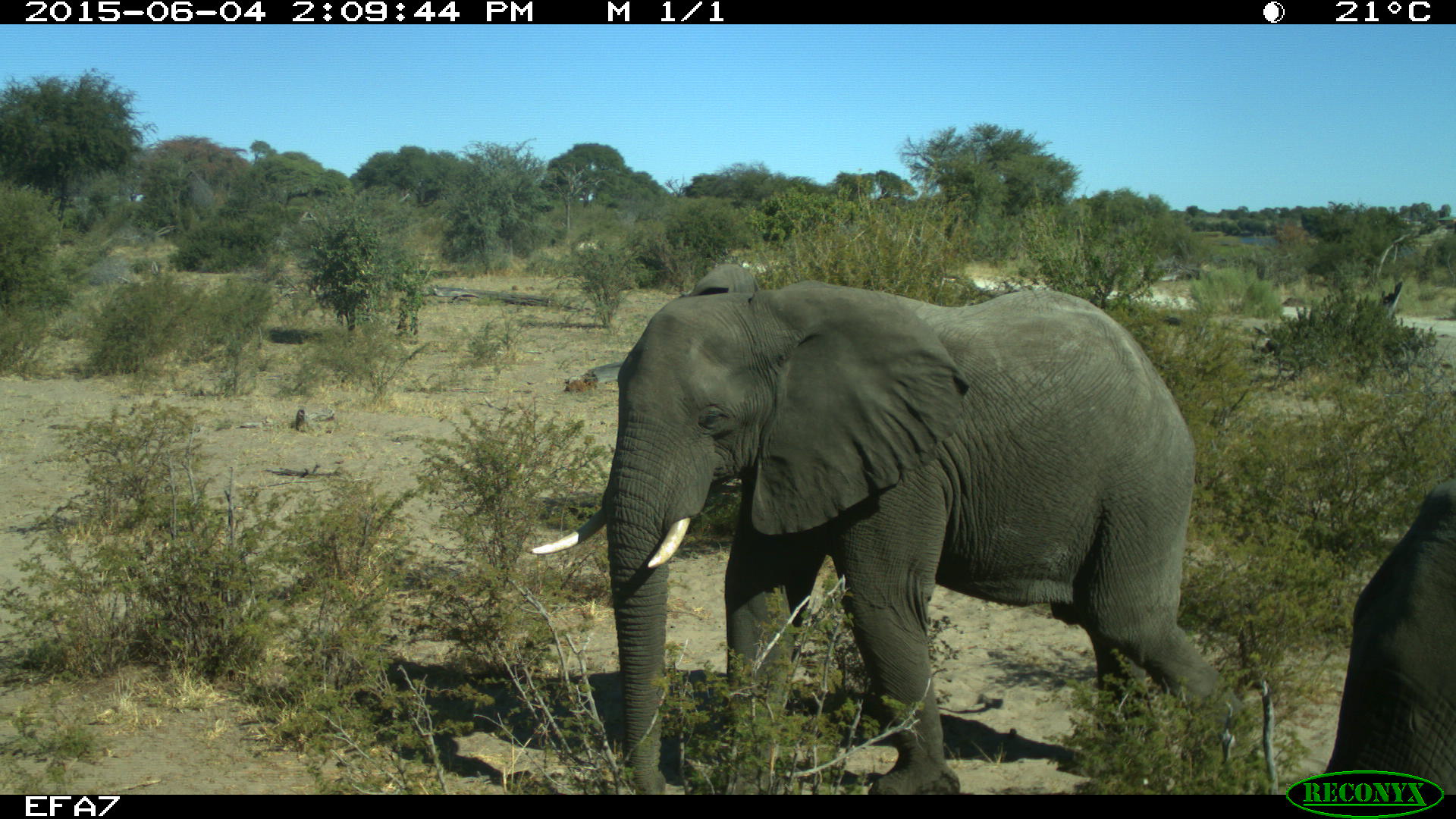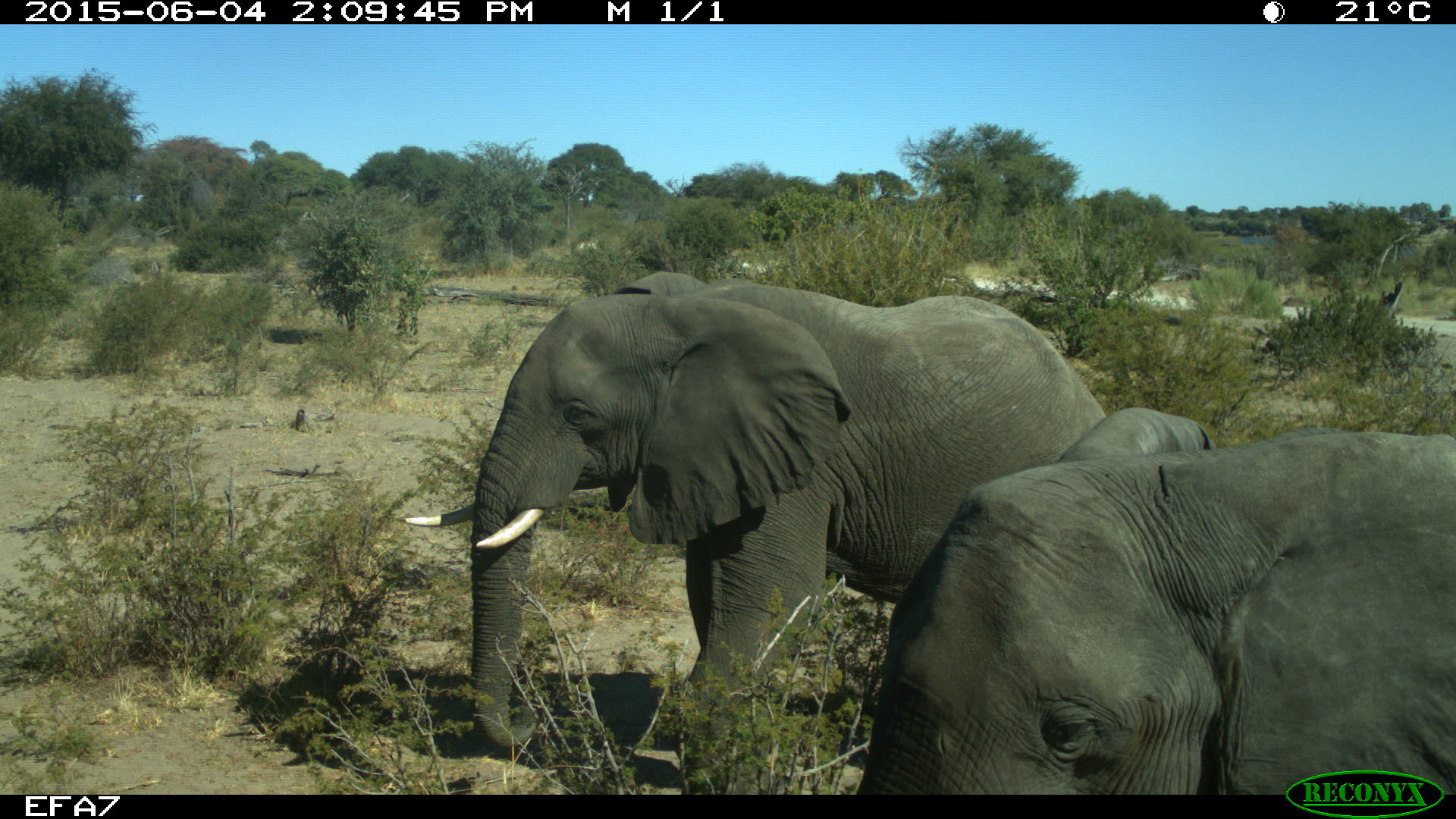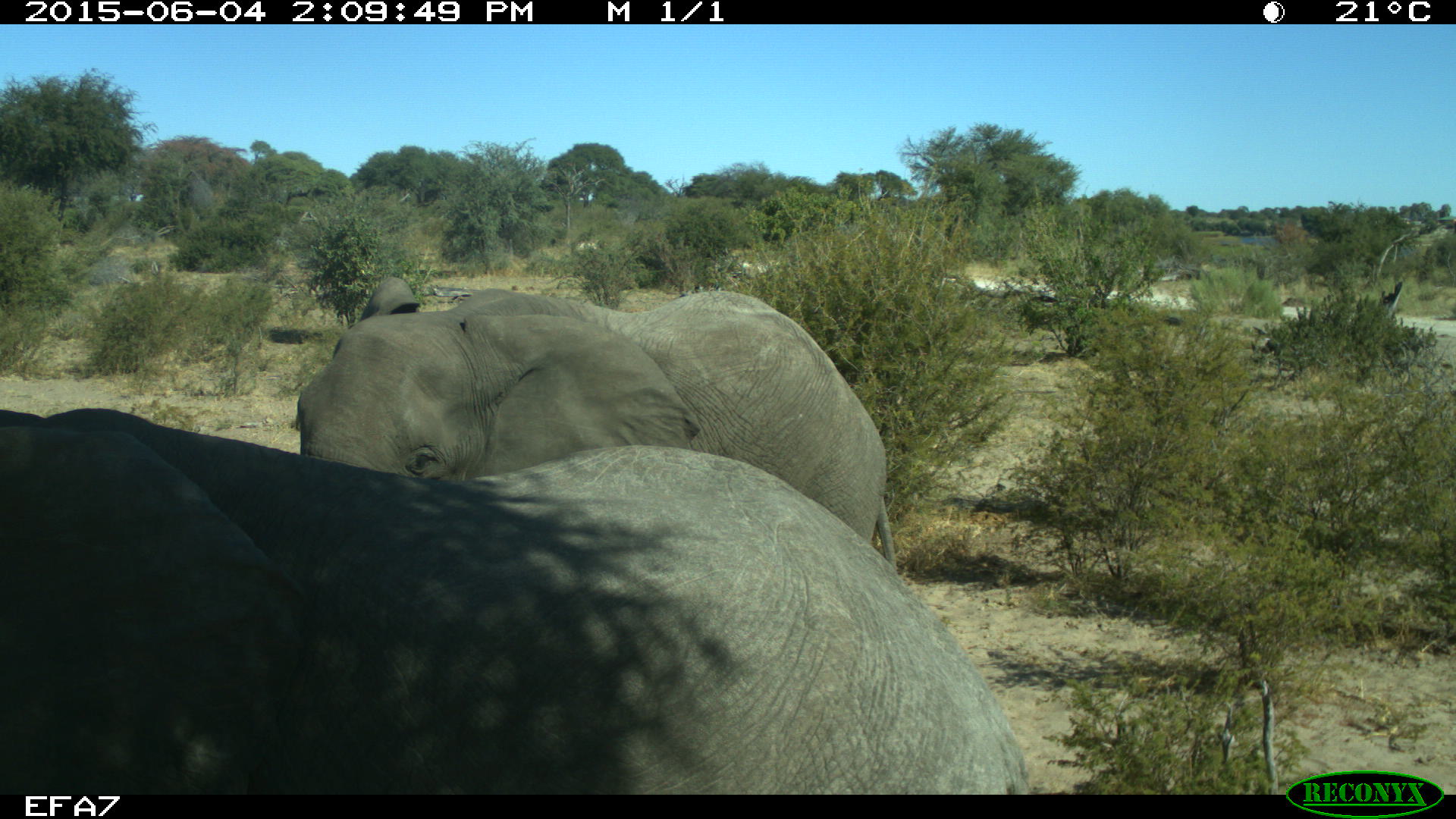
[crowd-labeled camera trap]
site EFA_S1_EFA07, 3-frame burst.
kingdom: Animalia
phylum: Chordata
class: Mammalia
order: Proboscidea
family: Elephantidae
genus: Loxodonta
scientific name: Loxodonta africana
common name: african bush elephant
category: elephant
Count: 2.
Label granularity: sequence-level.